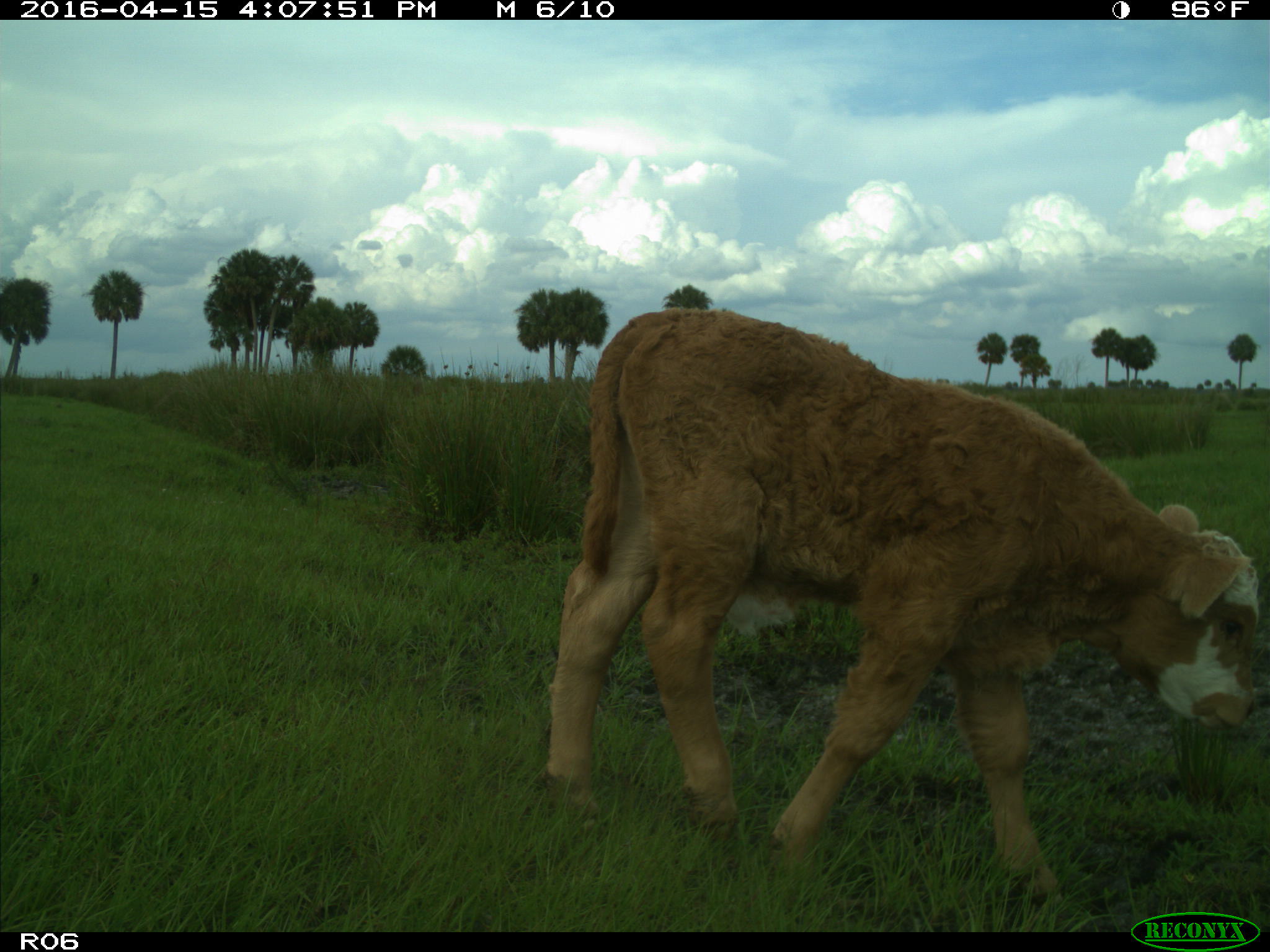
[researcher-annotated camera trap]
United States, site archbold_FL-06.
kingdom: Animalia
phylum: Chordata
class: Mammalia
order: Artiodactyla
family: Bovidae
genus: Bos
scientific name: Bos taurus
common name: domestic cow